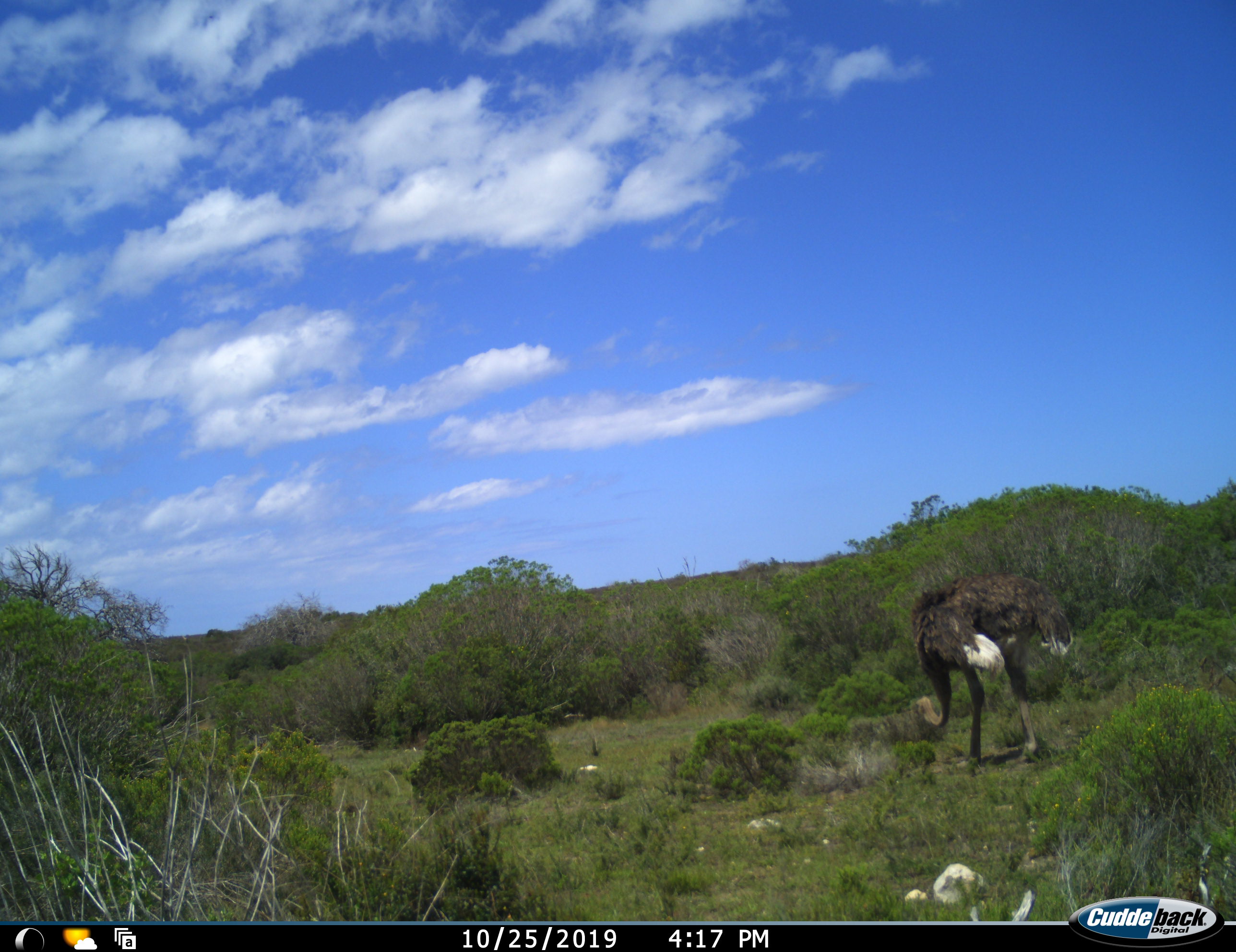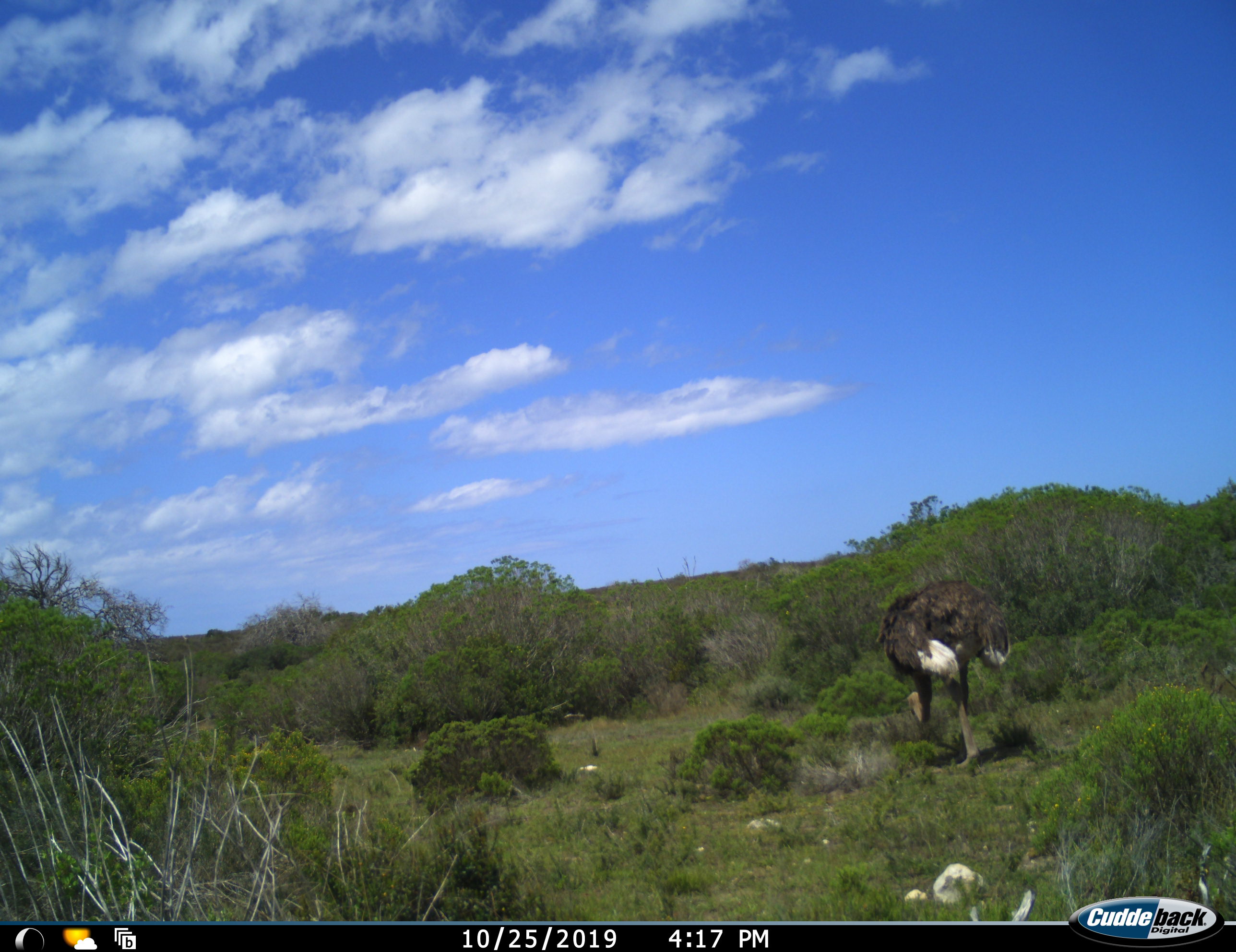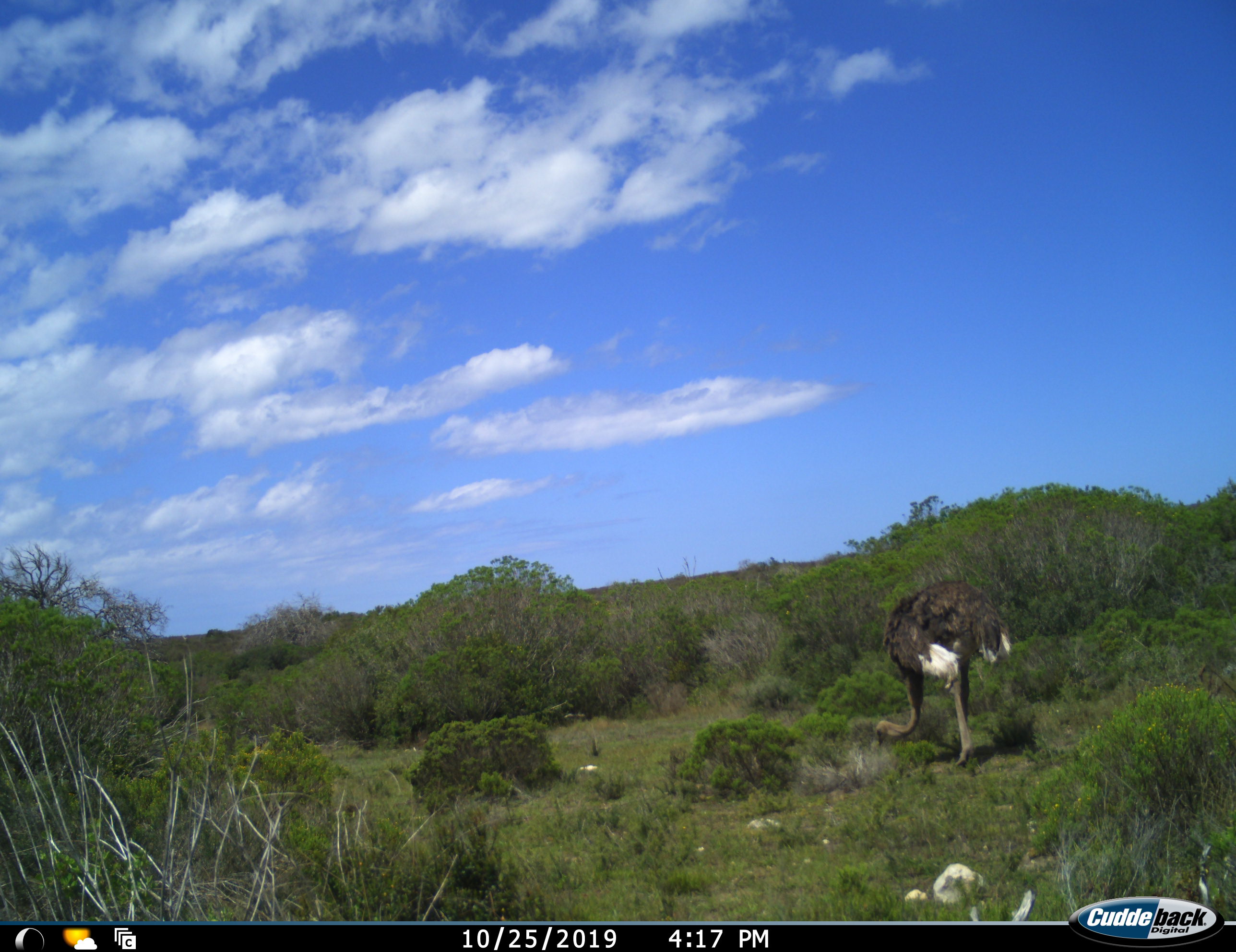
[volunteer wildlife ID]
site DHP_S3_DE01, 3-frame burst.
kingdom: Animalia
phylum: Chordata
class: Aves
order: Struthioniformes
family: Struthionidae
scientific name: Struthionidae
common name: ostrich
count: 1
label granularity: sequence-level